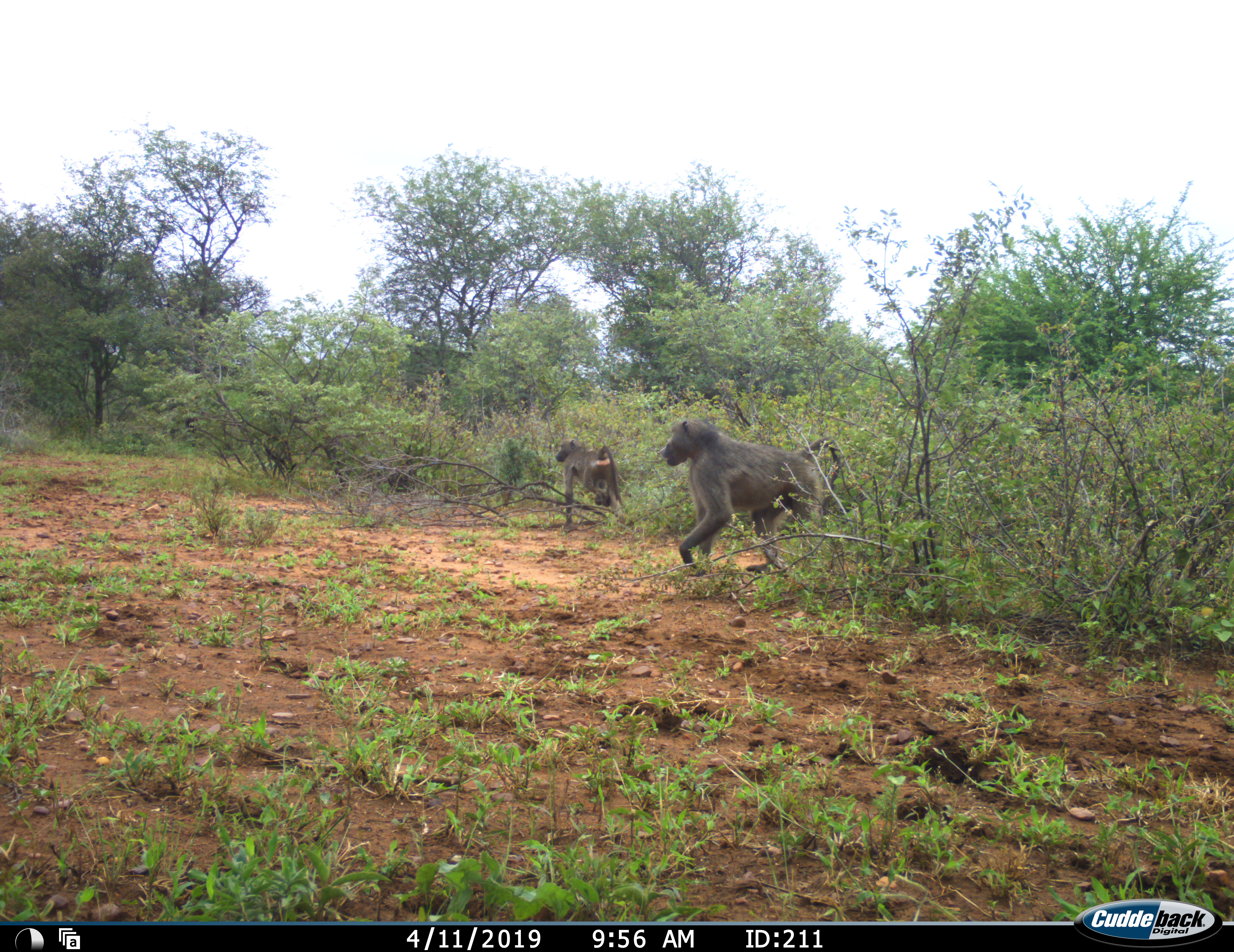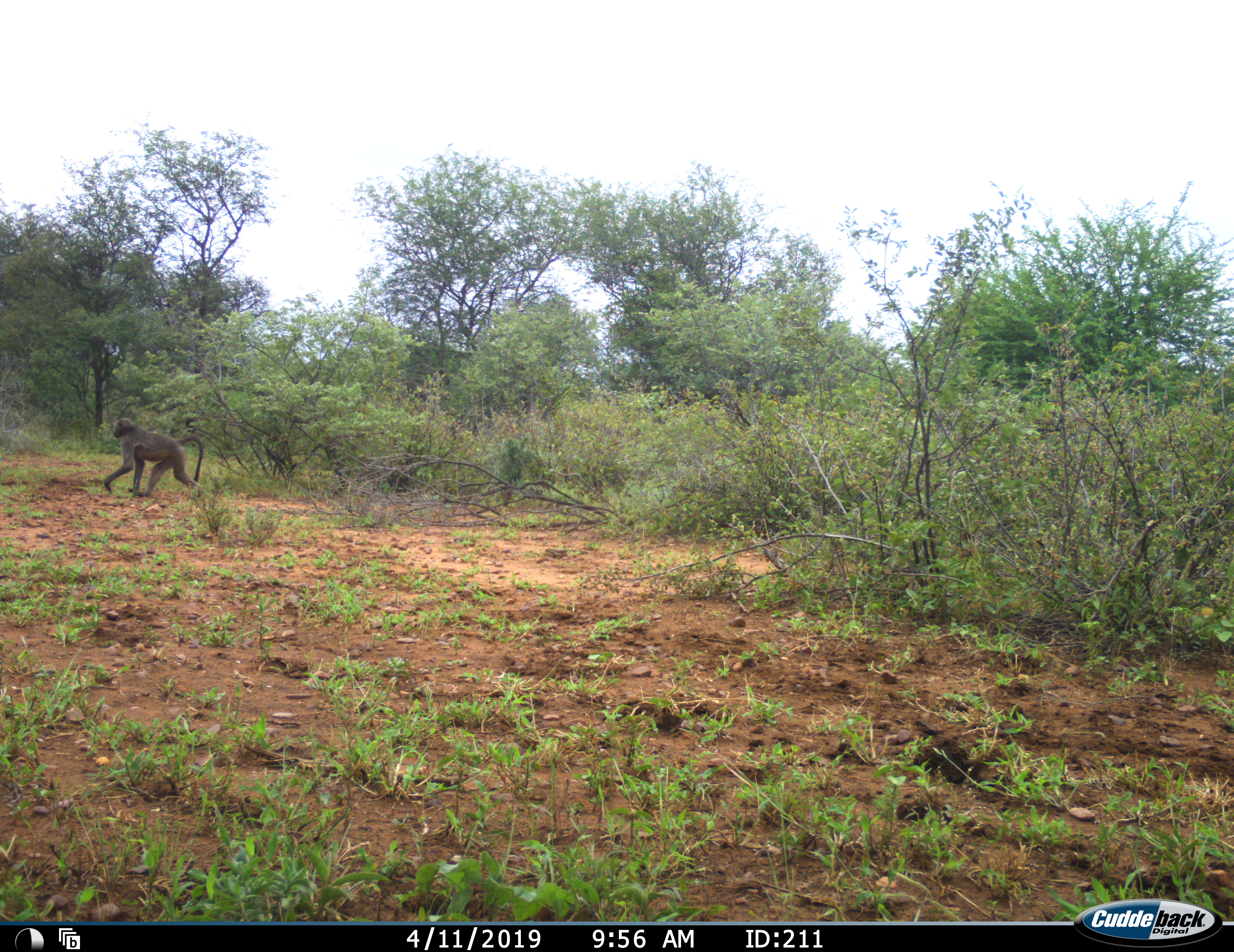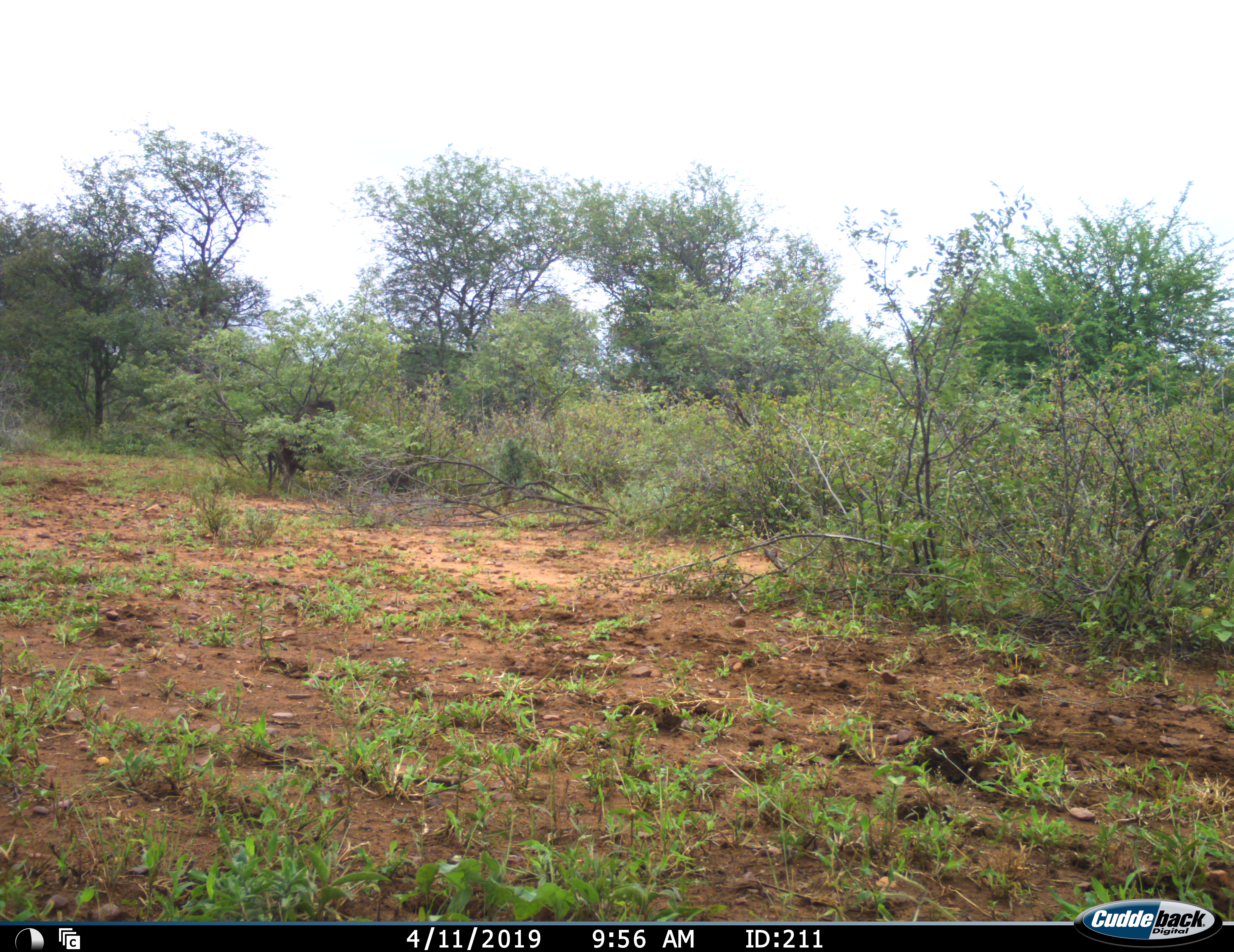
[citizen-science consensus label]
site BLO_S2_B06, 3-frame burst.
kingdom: Animalia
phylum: Chordata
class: Mammalia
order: Primates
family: Cercopithecidae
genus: Papio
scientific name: Papio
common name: baboon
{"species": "baboon (Papio)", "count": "2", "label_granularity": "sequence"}